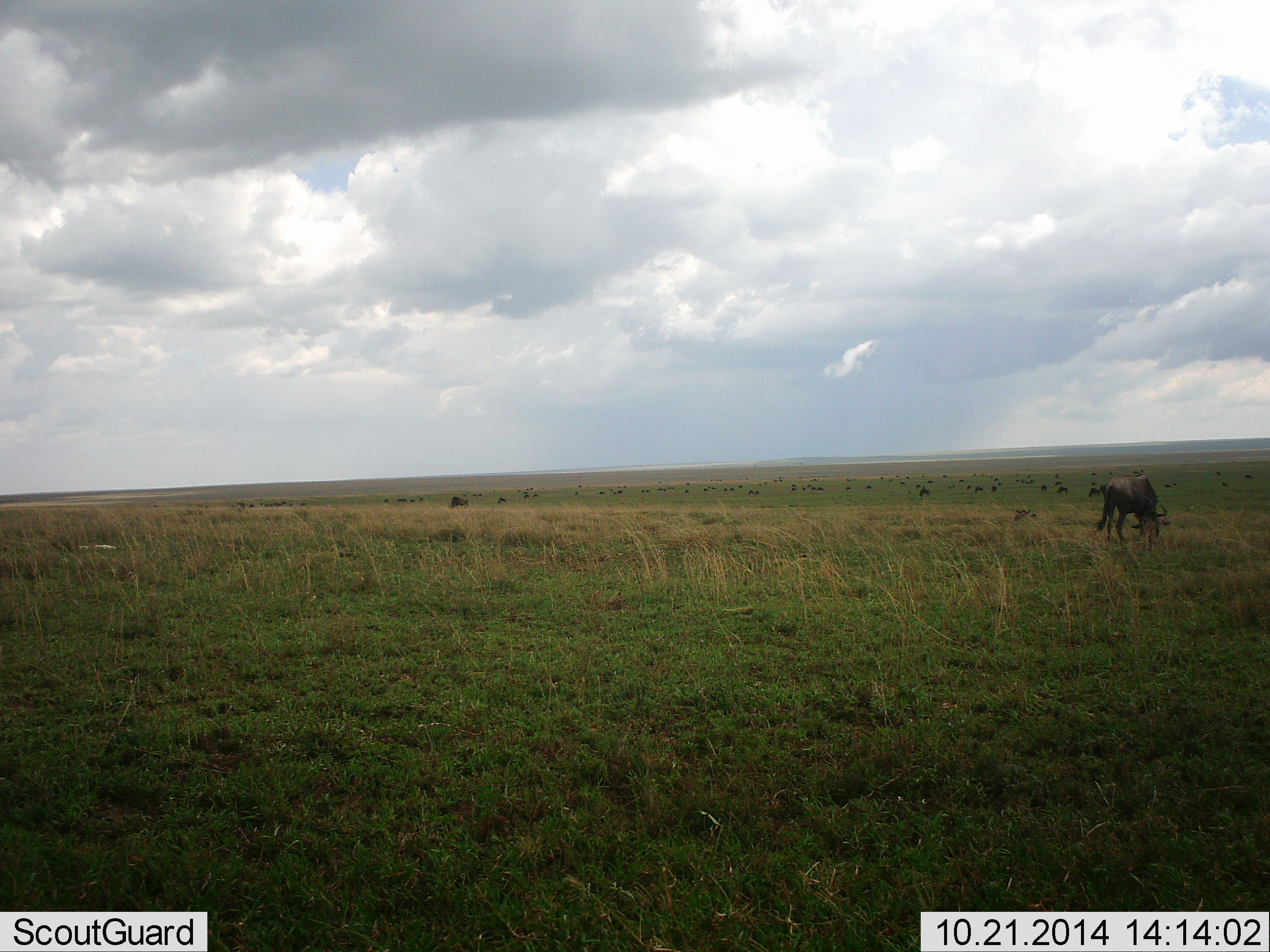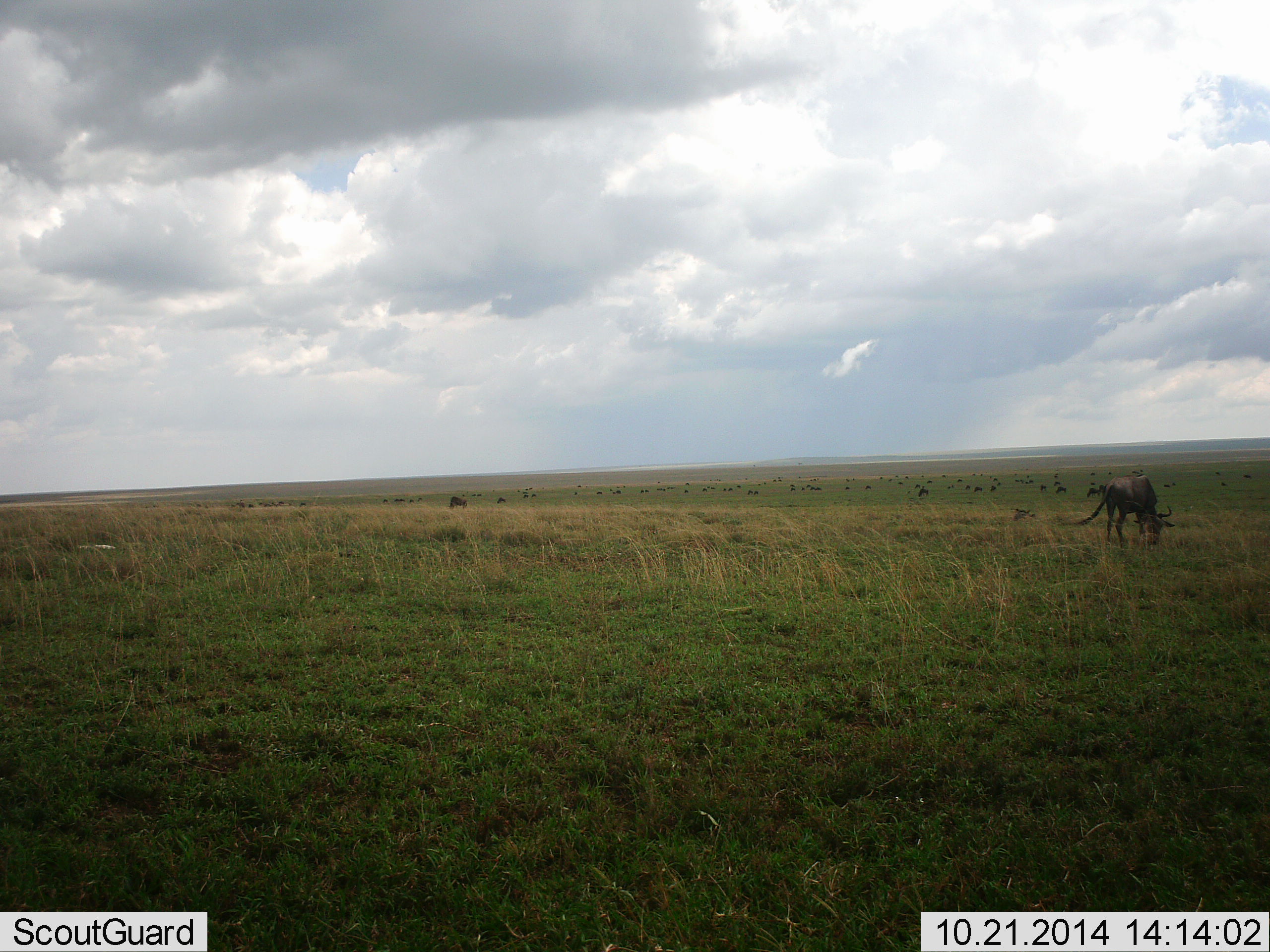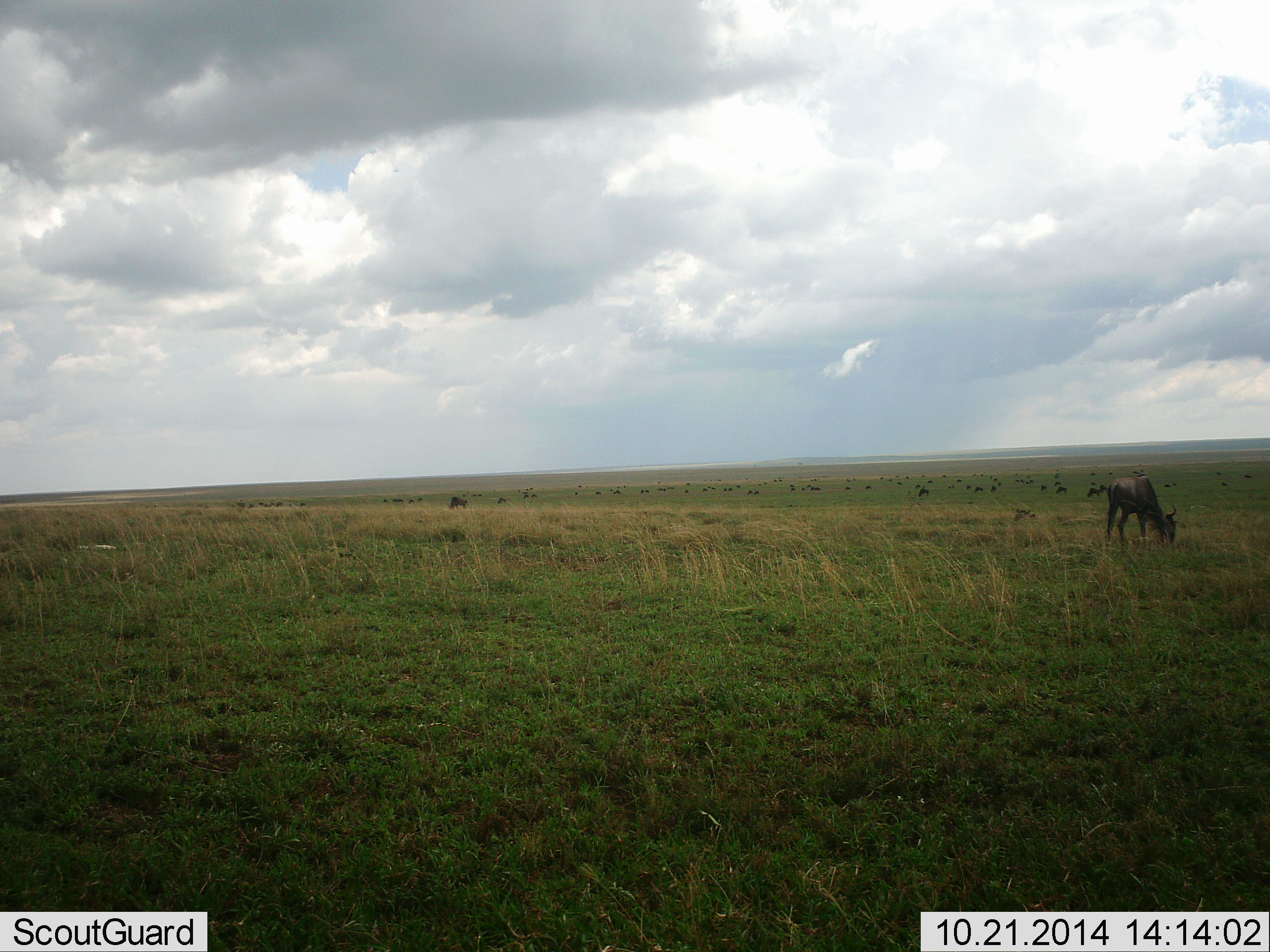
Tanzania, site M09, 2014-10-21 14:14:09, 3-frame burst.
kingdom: Animalia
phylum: Chordata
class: Mammalia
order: Artiodactyla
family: Bovidae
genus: Connochaetes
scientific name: Connochaetes taurinus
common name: blue wildebeest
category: wildebeest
Wildebeest (blue wildebeest) (Connochaetes taurinus), count 11-50. Behavior (volunteer vote fractions): standing 30%, resting 0%, moving 20%, interacting 0%. Young present (vote fraction): 0%. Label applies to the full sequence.